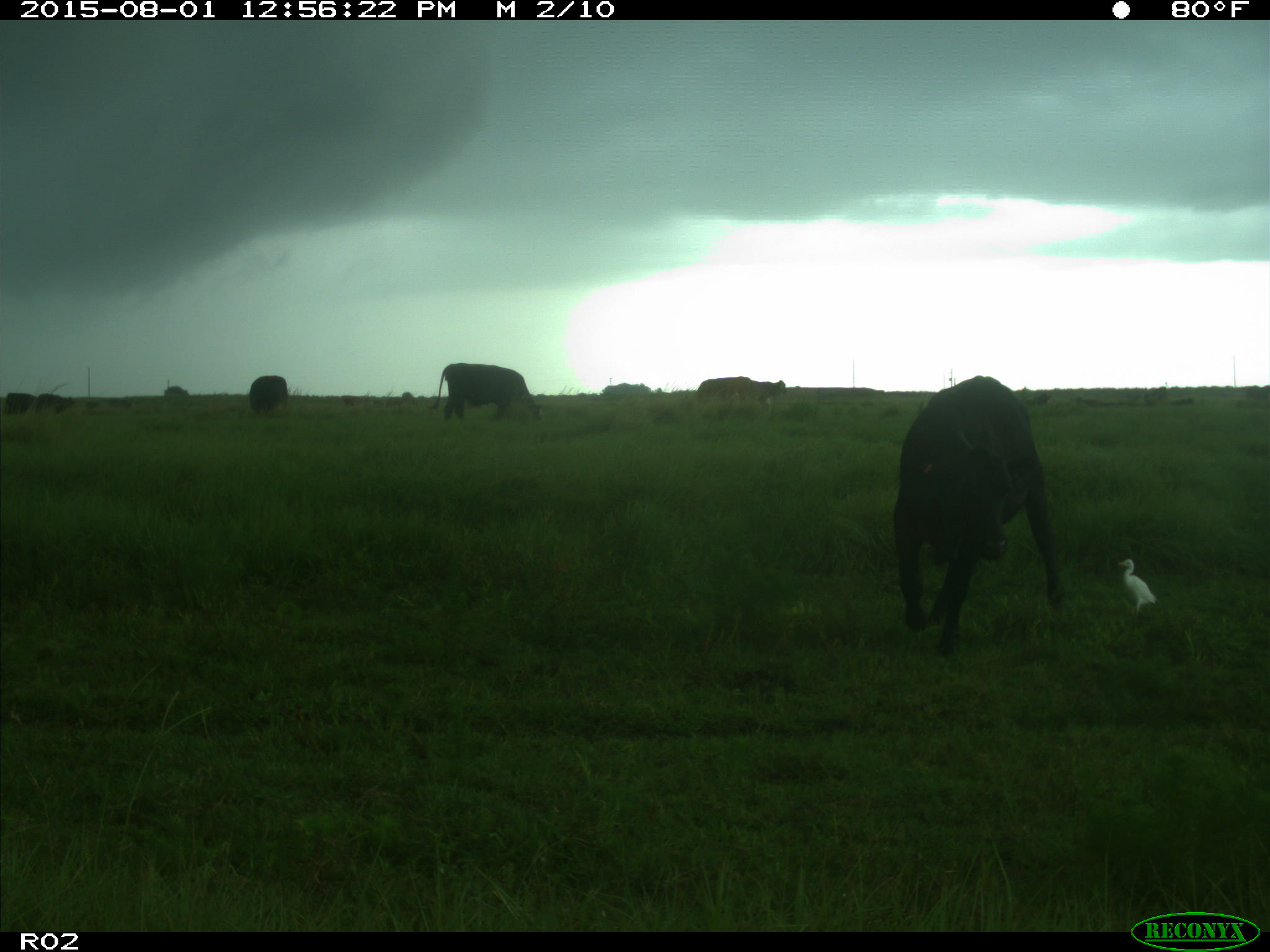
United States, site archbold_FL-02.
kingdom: Animalia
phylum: Chordata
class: Mammalia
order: Artiodactyla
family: Bovidae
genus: Bos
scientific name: Bos taurus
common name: domestic cow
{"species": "Bos taurus (domestic cow)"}